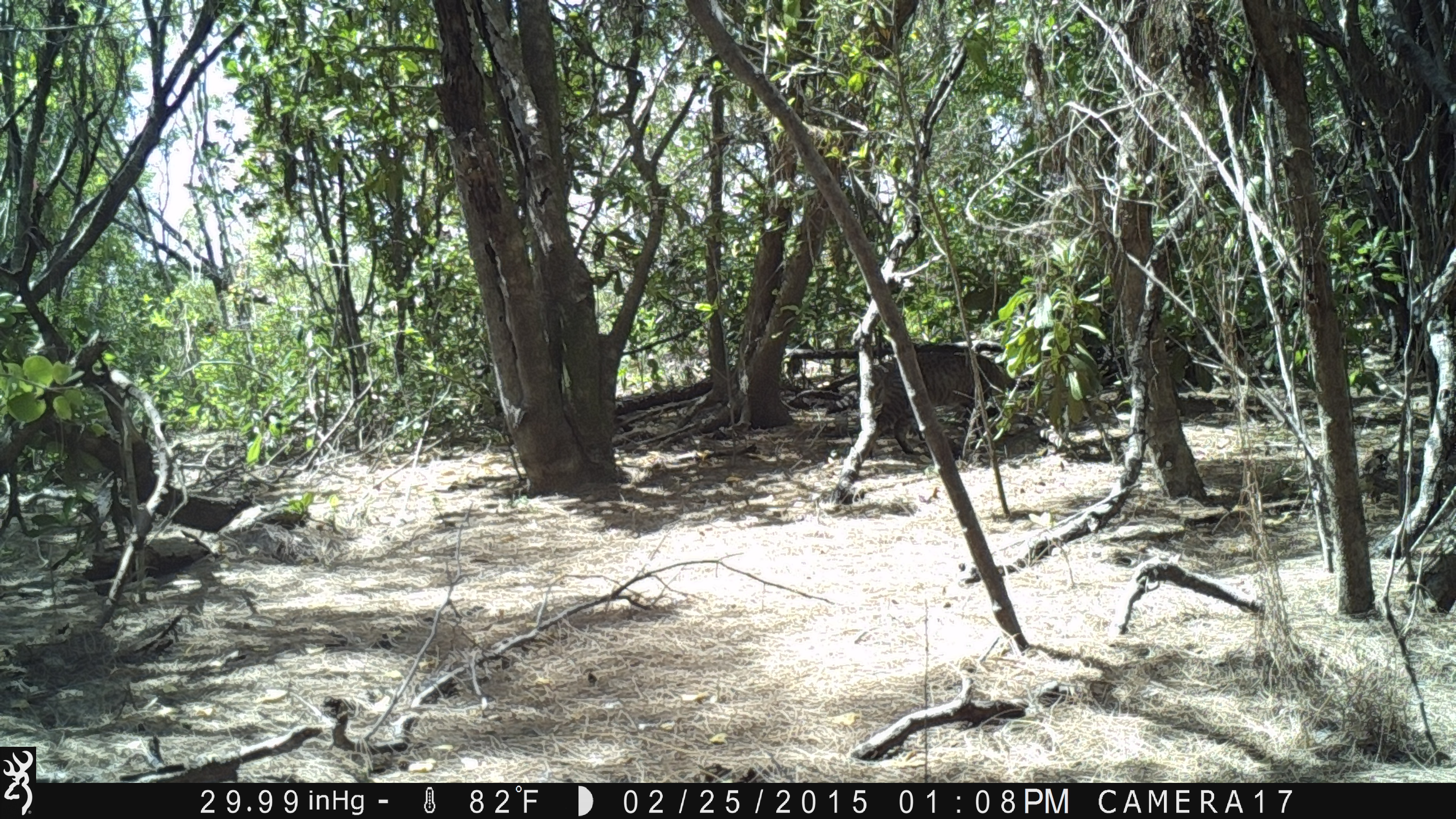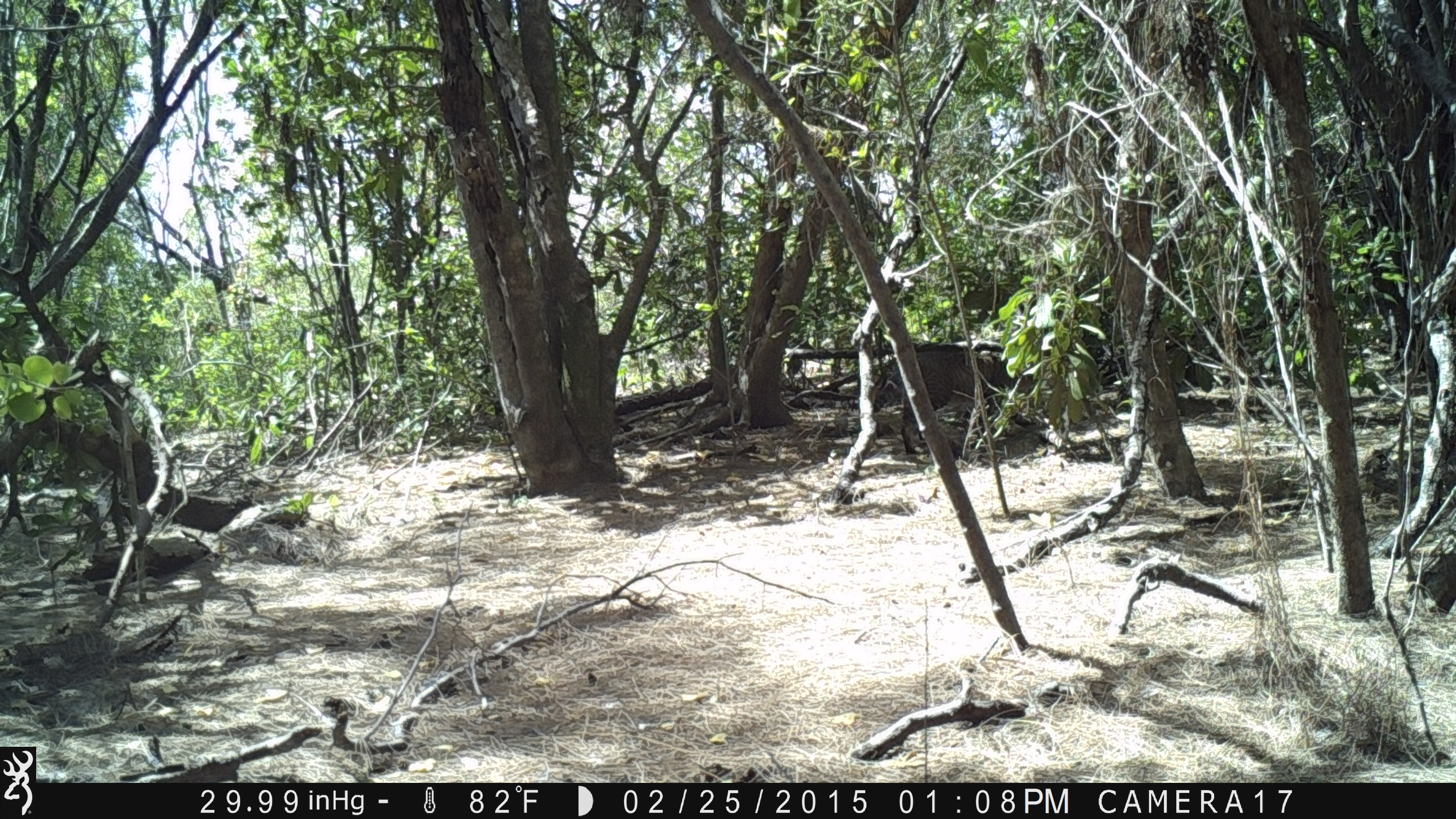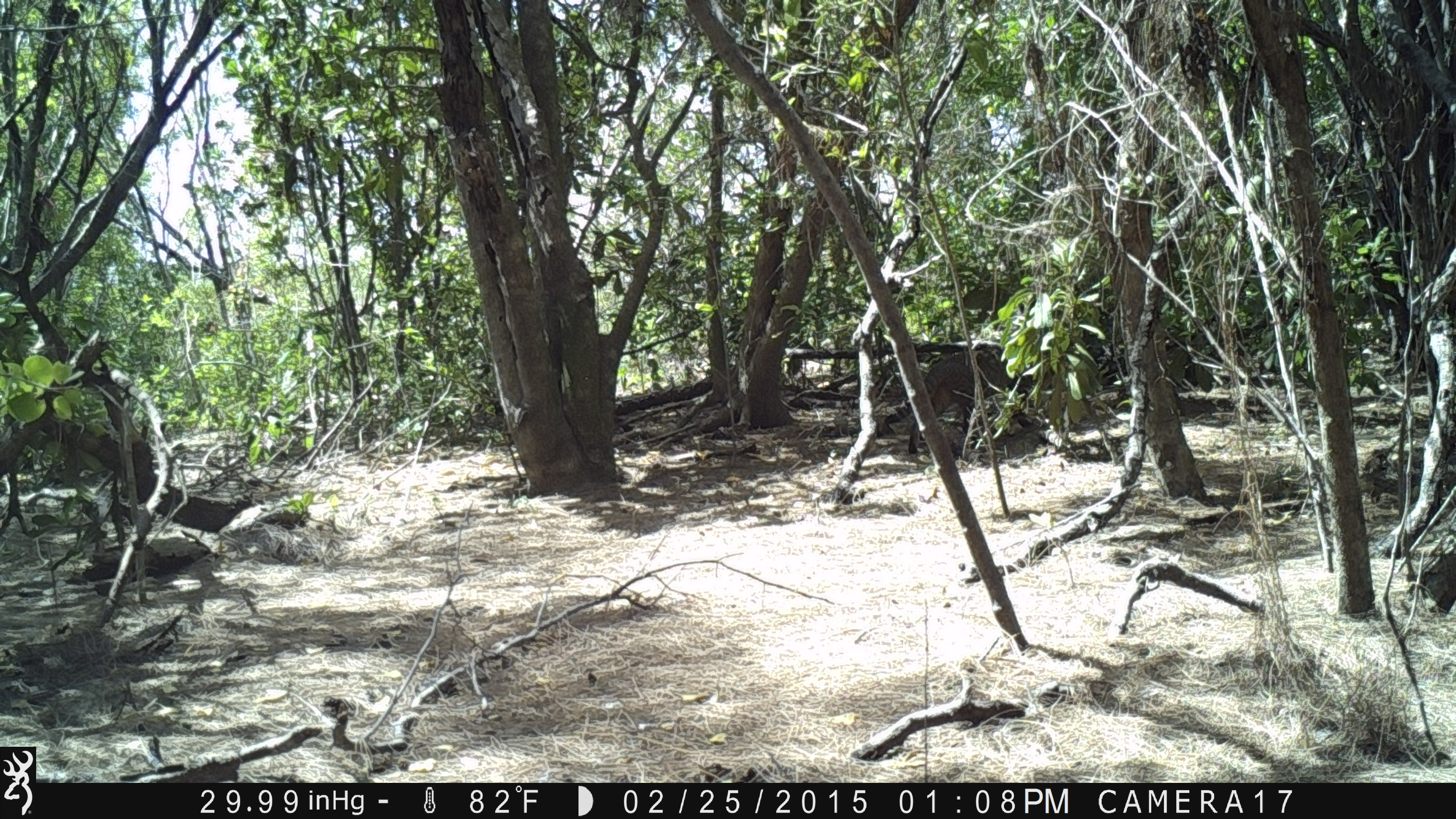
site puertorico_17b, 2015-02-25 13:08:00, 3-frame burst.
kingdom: Animalia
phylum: Chordata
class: Mammalia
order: Carnivora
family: Felidae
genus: Felis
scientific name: Felis catus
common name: cat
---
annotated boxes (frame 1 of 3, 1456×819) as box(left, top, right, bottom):
cat: box(822, 341, 1074, 475)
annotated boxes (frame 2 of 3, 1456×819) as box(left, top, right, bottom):
cat: box(853, 335, 1057, 456)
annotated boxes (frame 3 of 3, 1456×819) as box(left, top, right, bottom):
cat: box(886, 349, 1044, 461)